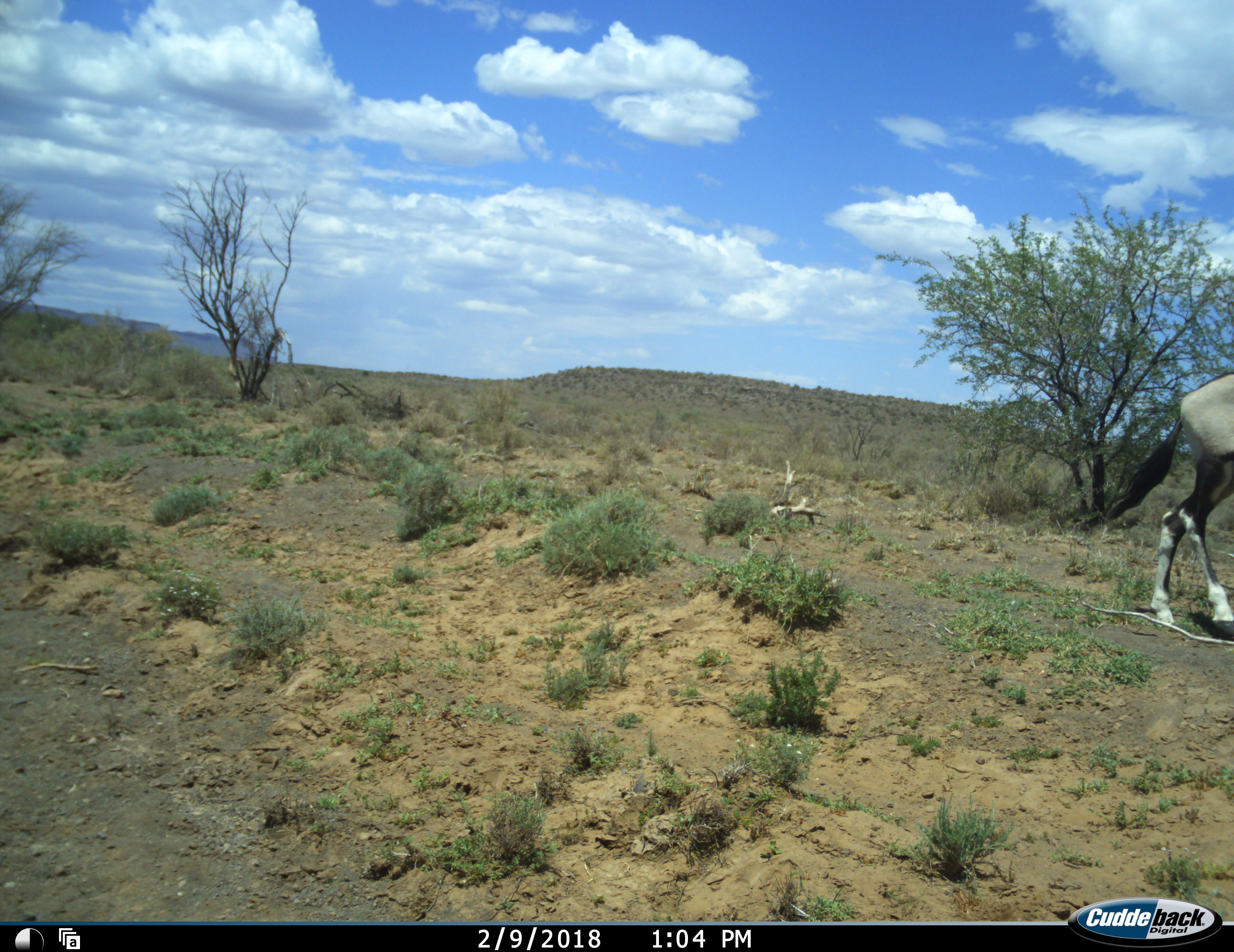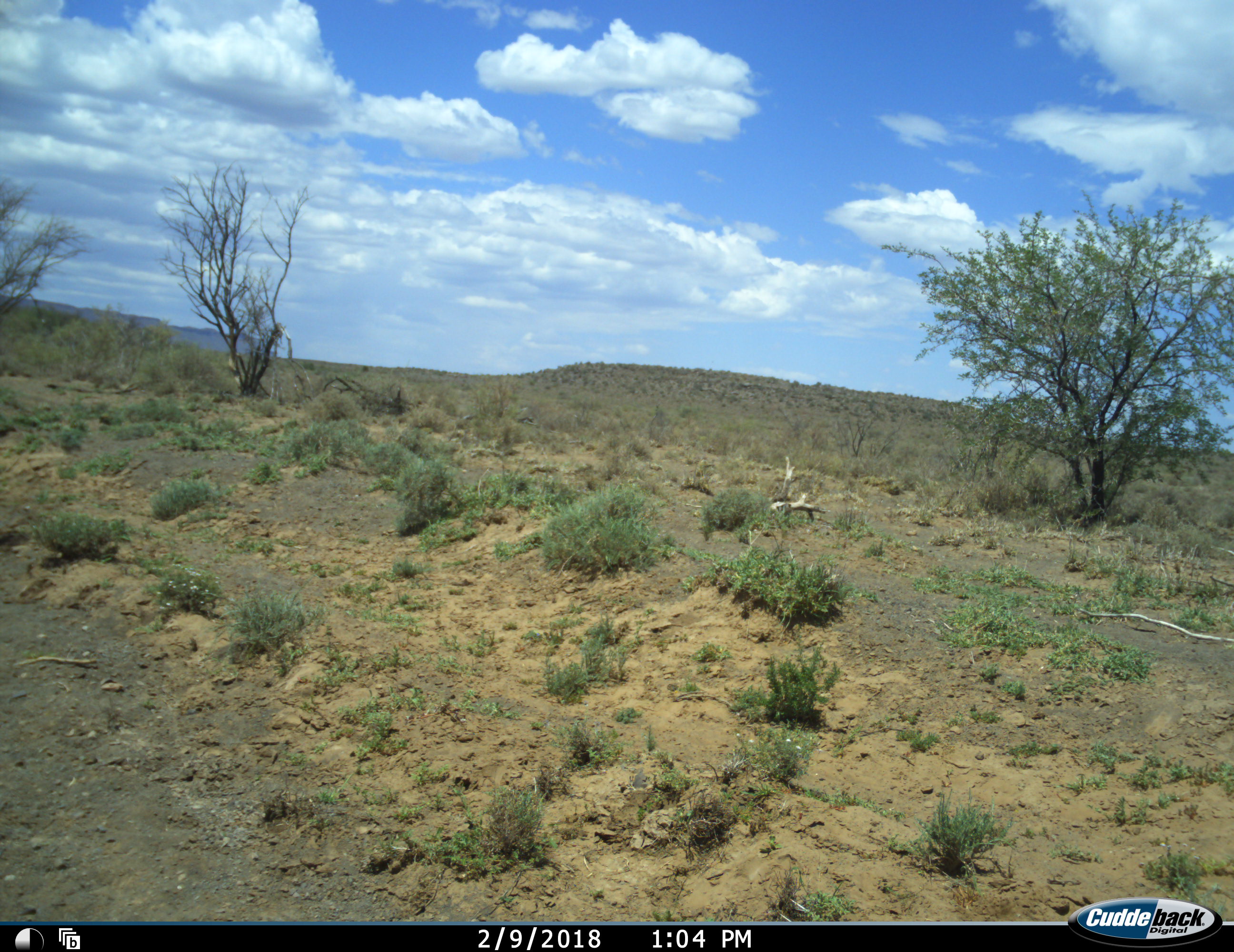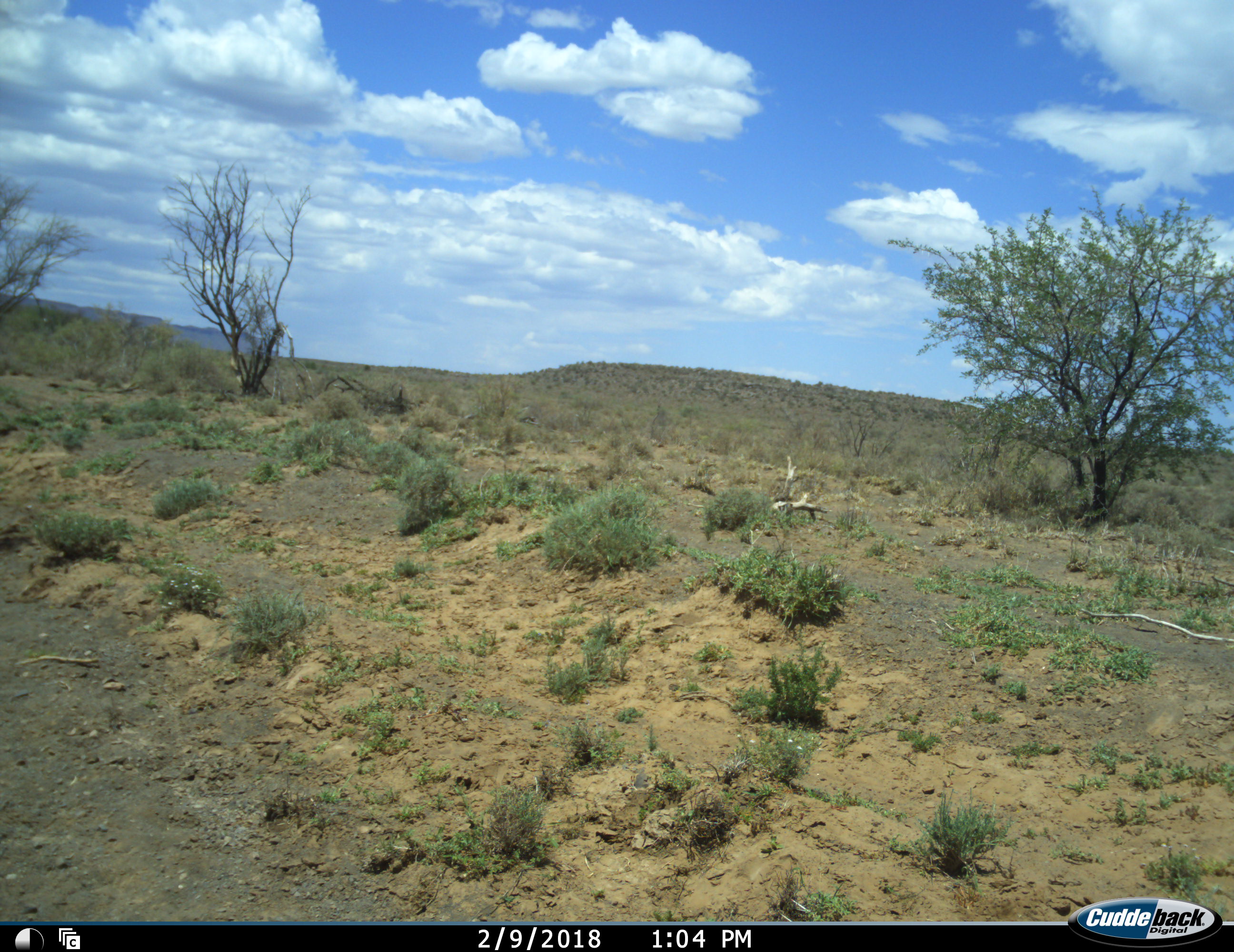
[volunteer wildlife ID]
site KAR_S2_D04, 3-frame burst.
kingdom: Animalia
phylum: Chordata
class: Mammalia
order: Artiodactyla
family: Bovidae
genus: Oryx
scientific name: Oryx gazella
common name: gemsbok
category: oryx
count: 1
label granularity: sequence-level